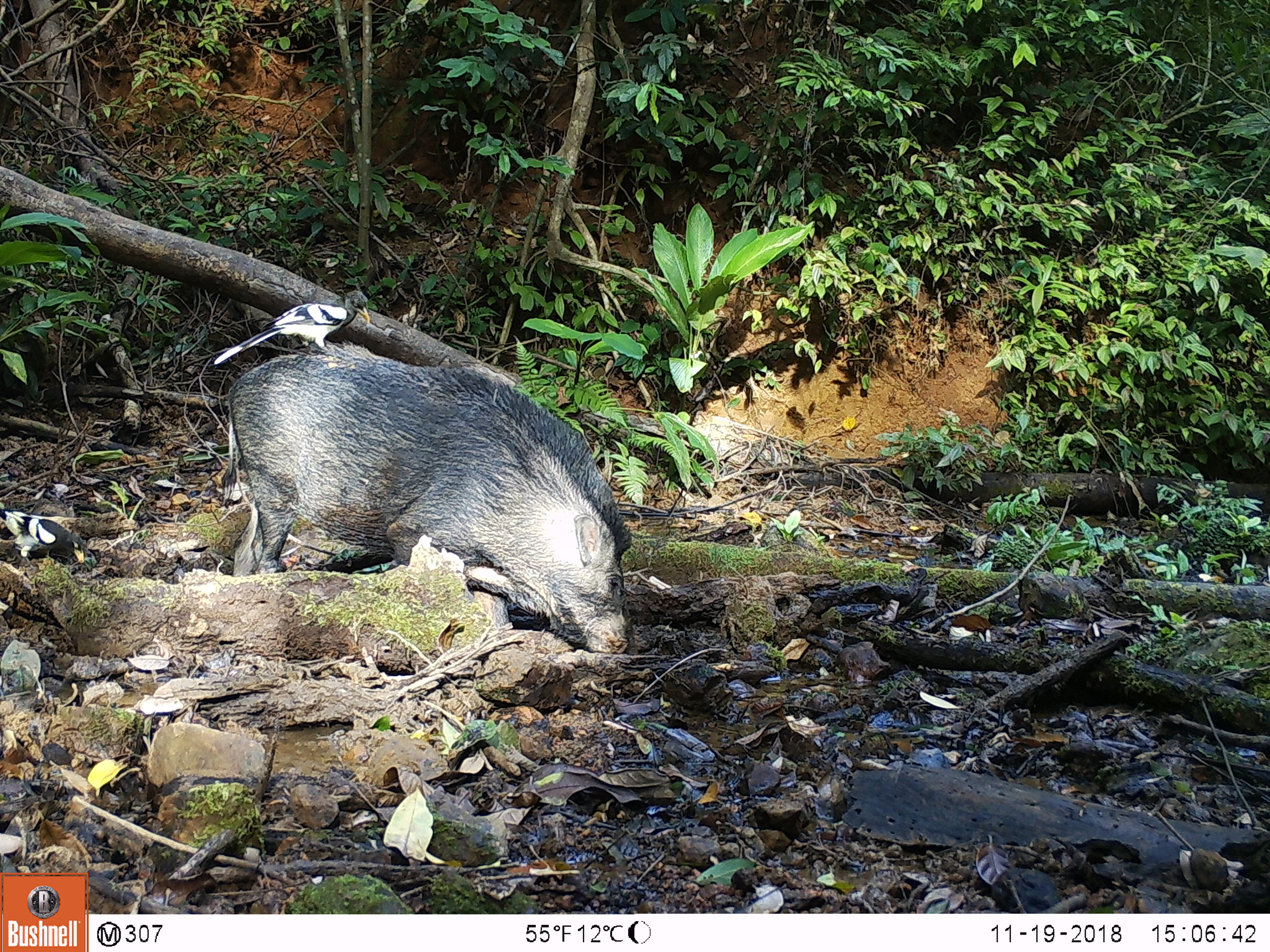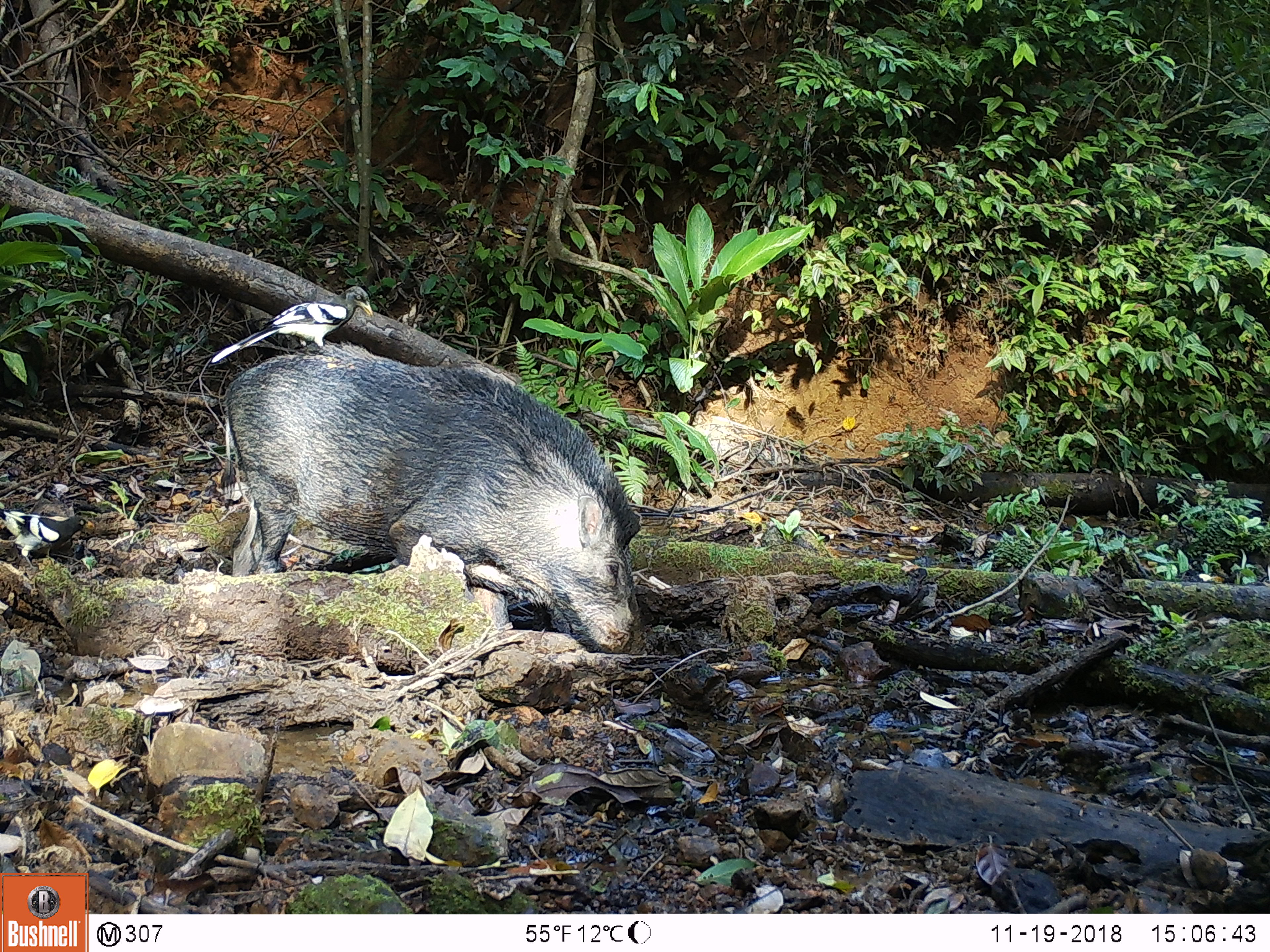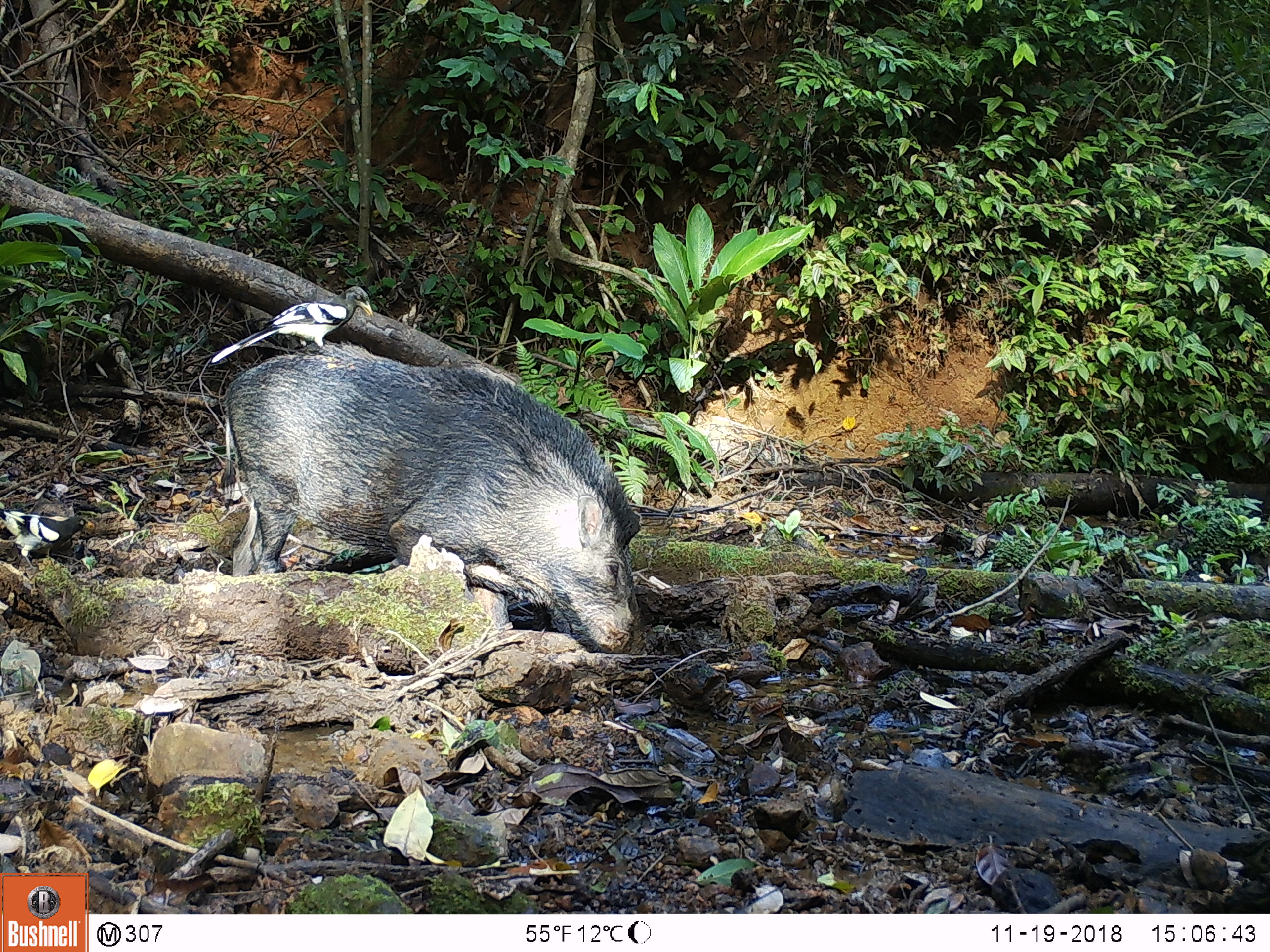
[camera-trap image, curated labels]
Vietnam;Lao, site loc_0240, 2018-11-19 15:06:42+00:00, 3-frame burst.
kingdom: Animalia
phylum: Chordata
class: Mammalia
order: Artiodactyla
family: Suidae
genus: Sus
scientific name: Sus scrofa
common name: eurasian wild pig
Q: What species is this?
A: Eurasian wild pig (Sus scrofa).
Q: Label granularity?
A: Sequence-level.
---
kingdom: Animalia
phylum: Chordata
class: Aves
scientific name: Aves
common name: bird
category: unidentified bird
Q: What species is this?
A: Unidentified bird (bird) (Aves).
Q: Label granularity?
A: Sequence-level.